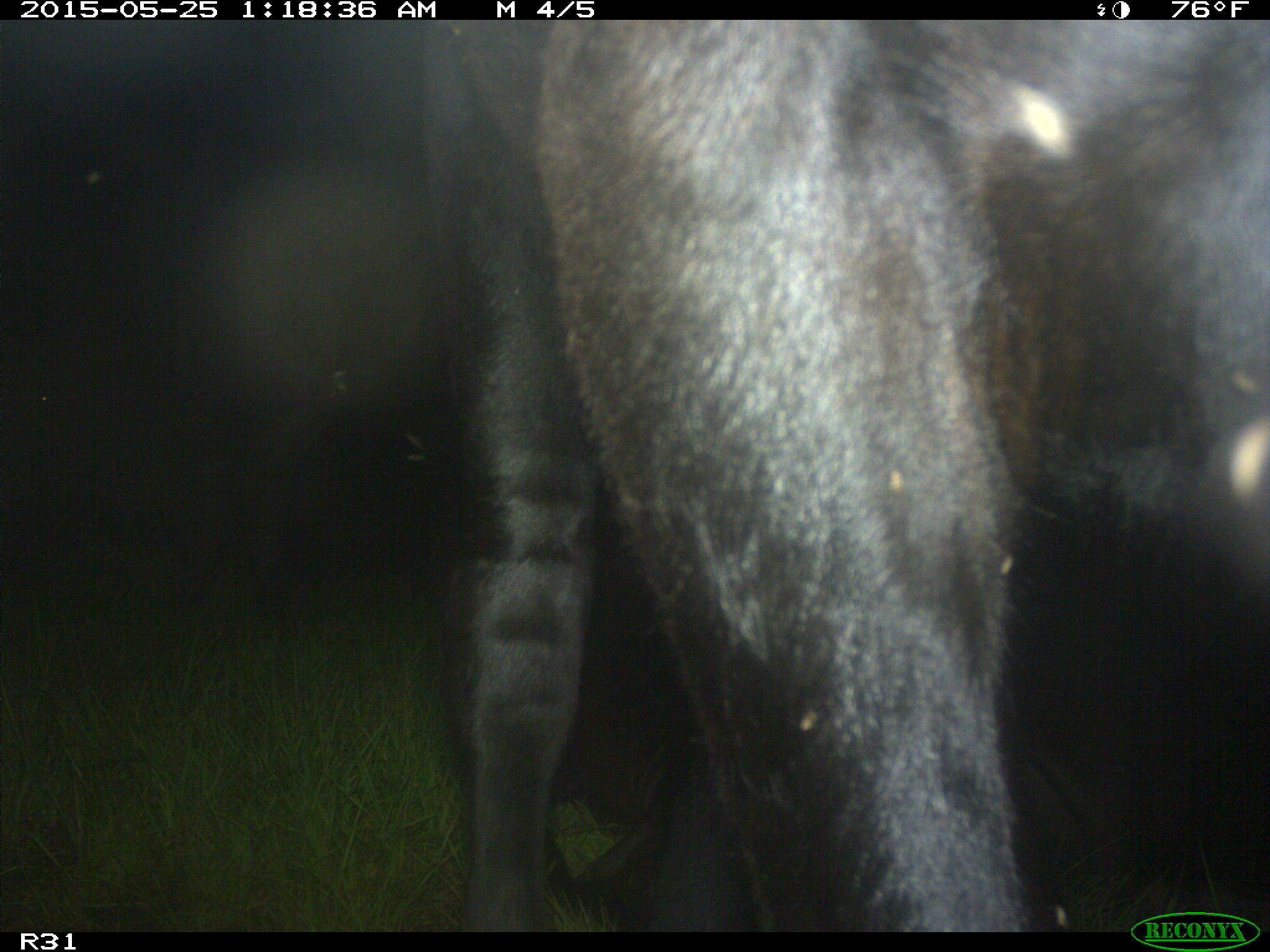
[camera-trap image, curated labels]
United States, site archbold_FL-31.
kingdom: Animalia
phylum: Chordata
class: Mammalia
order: Artiodactyla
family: Bovidae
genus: Bos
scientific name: Bos taurus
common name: domestic cow